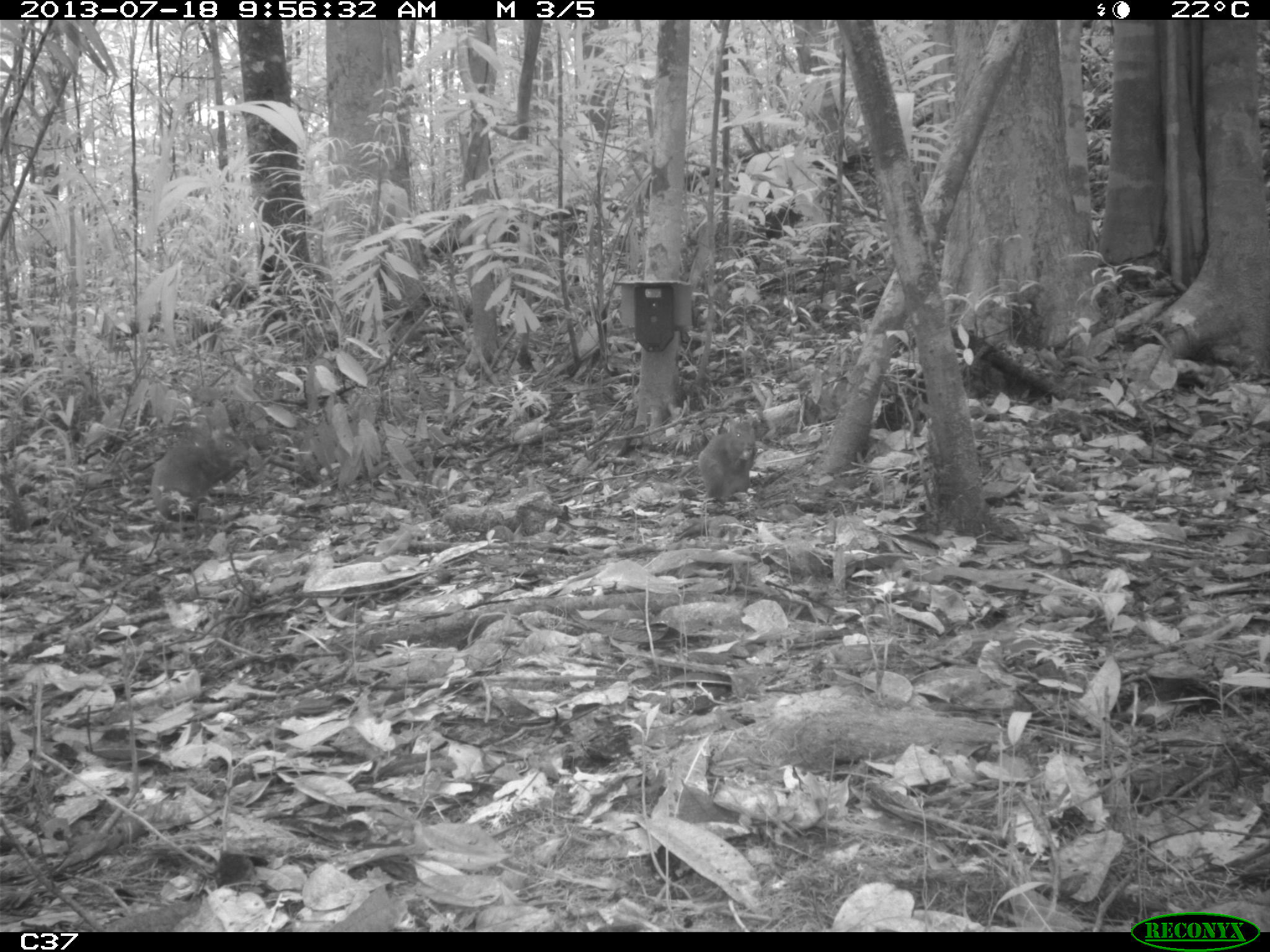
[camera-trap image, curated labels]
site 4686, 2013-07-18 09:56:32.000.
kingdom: Animalia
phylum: Chordata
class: Mammalia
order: Rodentia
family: Dasyproctidae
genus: Dasyprocta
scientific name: Dasyprocta leporina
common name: red-rumped agouti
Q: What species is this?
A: Dasyprocta leporina (red-rumped agouti).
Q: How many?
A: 2.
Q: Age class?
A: Adult.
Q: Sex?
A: Male.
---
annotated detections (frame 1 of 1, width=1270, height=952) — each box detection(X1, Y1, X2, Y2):
dasyprocta leporina: detection(149, 400, 250, 522); detection(697, 414, 756, 503)